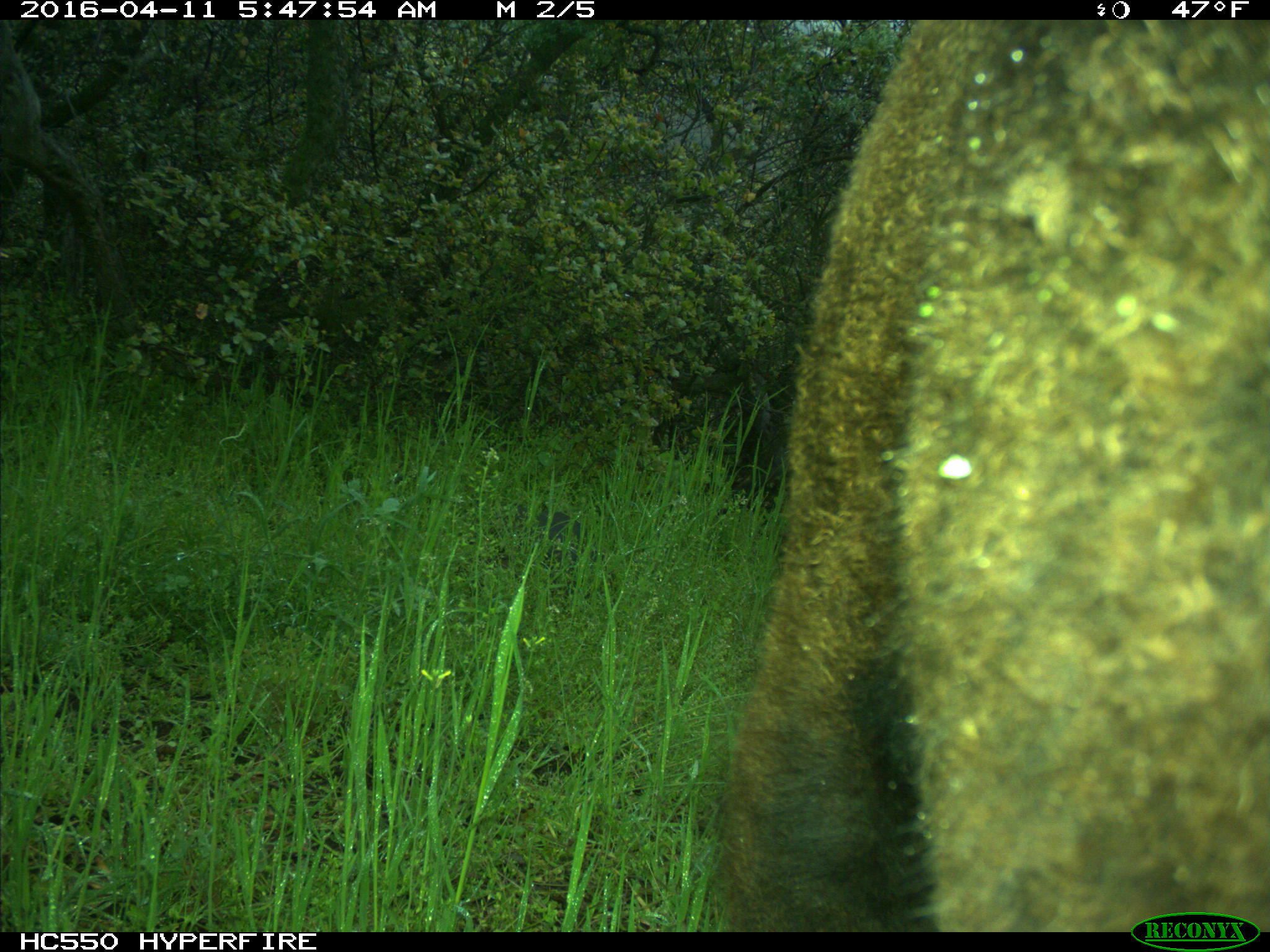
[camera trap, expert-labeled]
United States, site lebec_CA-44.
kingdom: Animalia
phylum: Chordata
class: Mammalia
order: Artiodactyla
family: Bovidae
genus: Bos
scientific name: Bos taurus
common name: domestic cow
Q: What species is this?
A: Bos taurus (domestic cow).